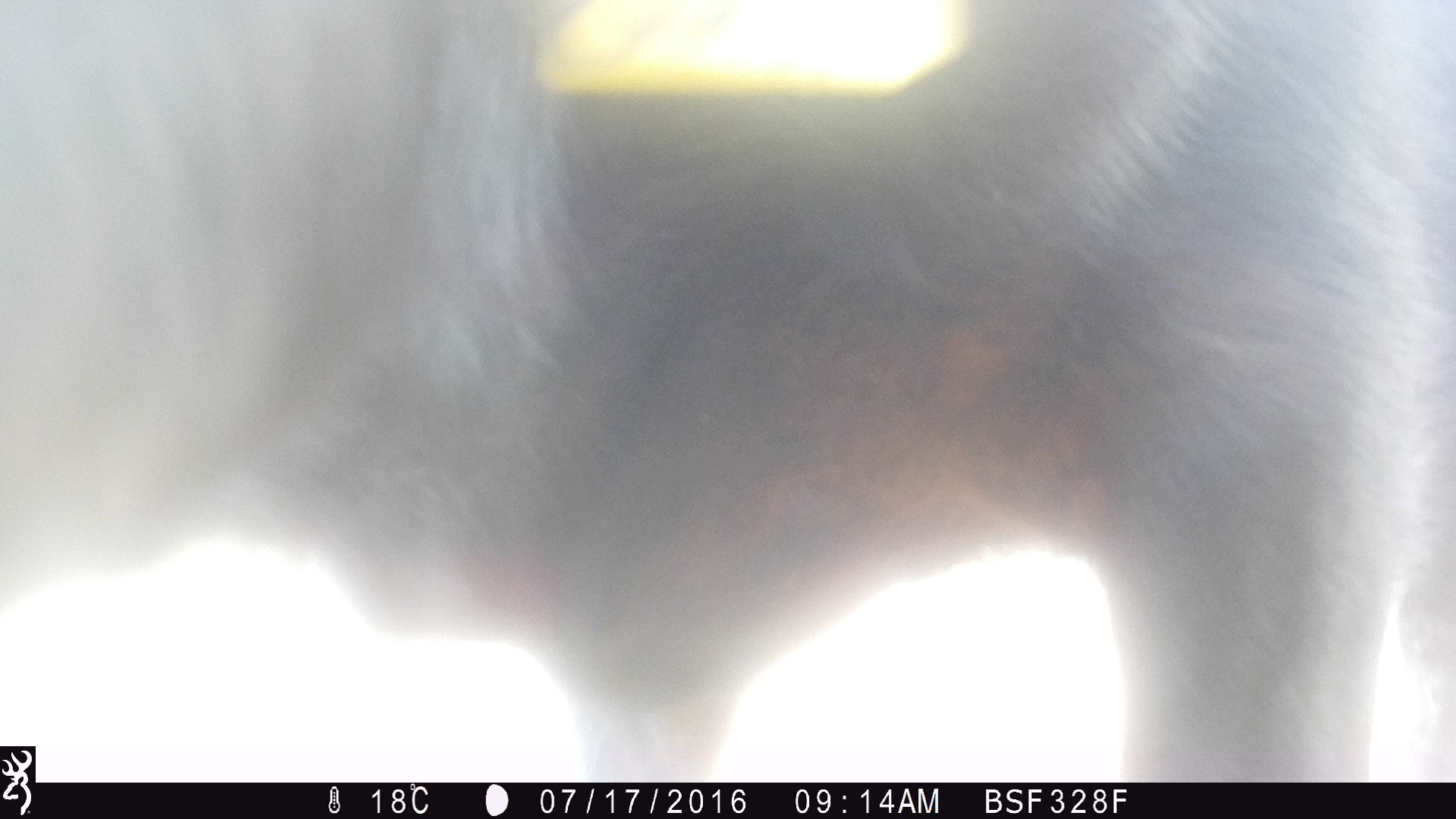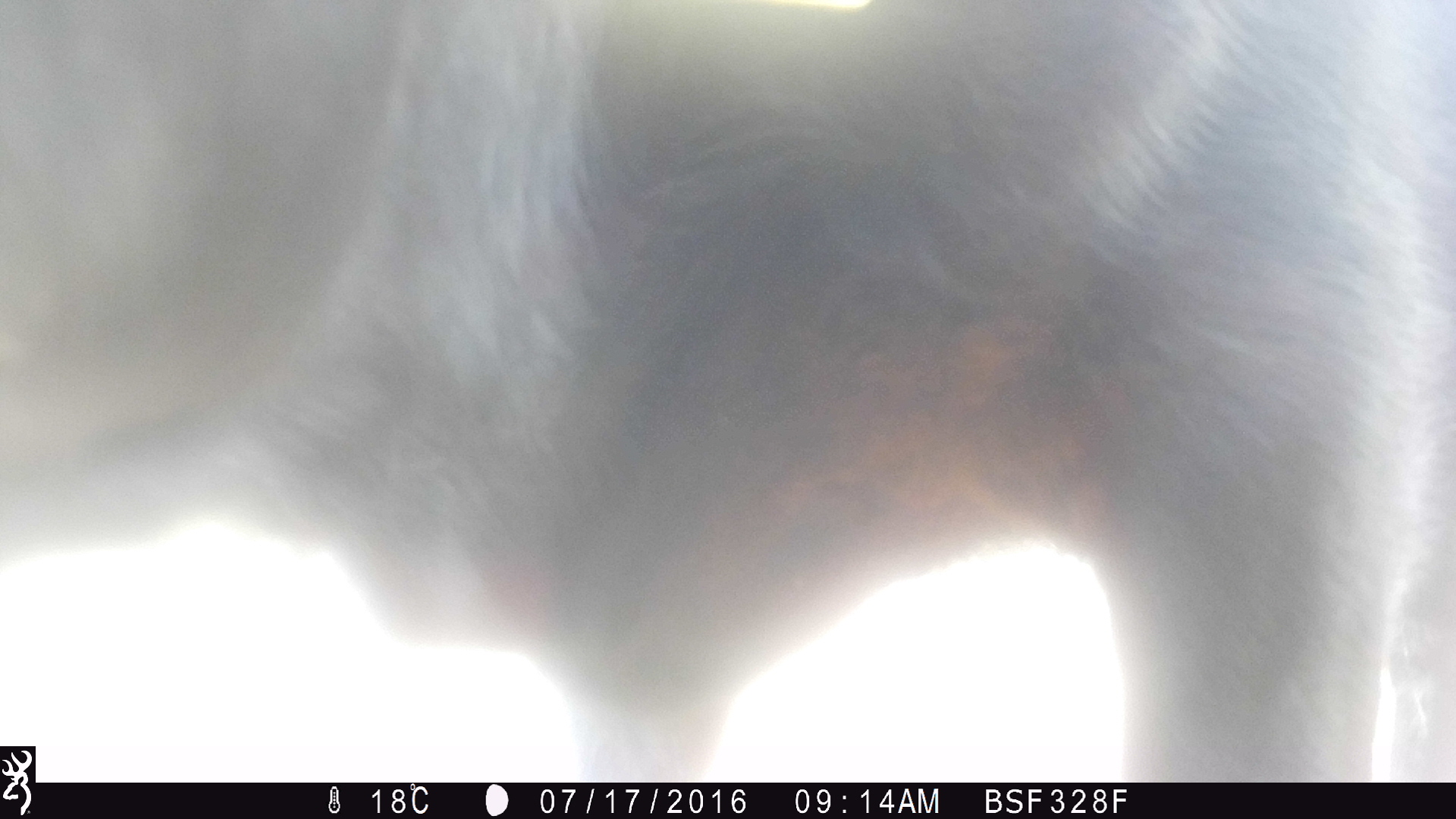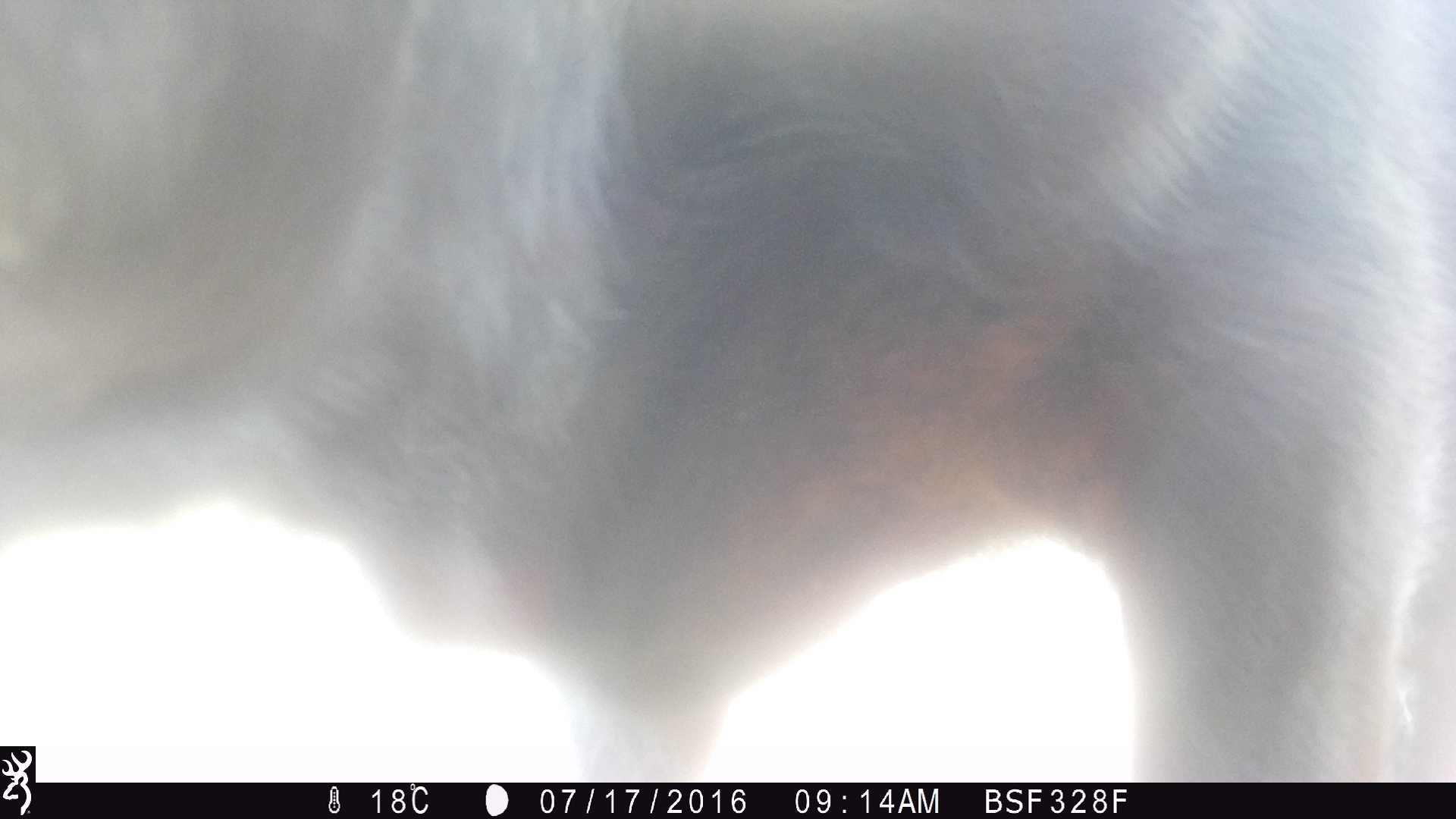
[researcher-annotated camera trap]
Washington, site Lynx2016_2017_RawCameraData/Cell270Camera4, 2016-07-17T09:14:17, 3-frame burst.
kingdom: Animalia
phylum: Chordata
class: Mammalia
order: Artiodactyla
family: Bovidae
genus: Bos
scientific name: Bos taurus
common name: domestic cattle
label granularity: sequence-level